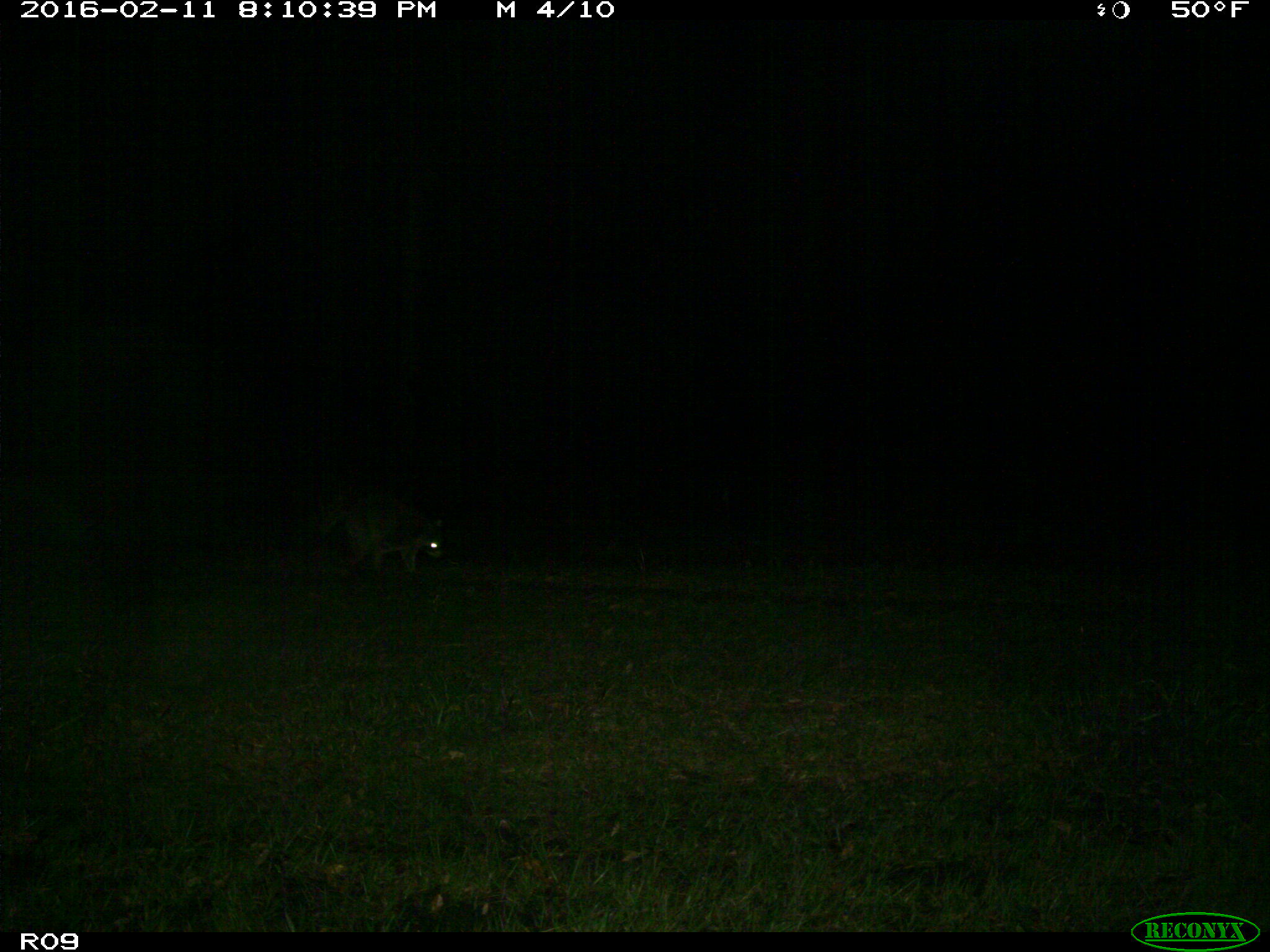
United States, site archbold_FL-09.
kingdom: Animalia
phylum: Chordata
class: Mammalia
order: Carnivora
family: Procyonidae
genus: Procyon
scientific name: Procyon lotor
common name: common raccoon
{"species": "Procyon lotor (common raccoon)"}